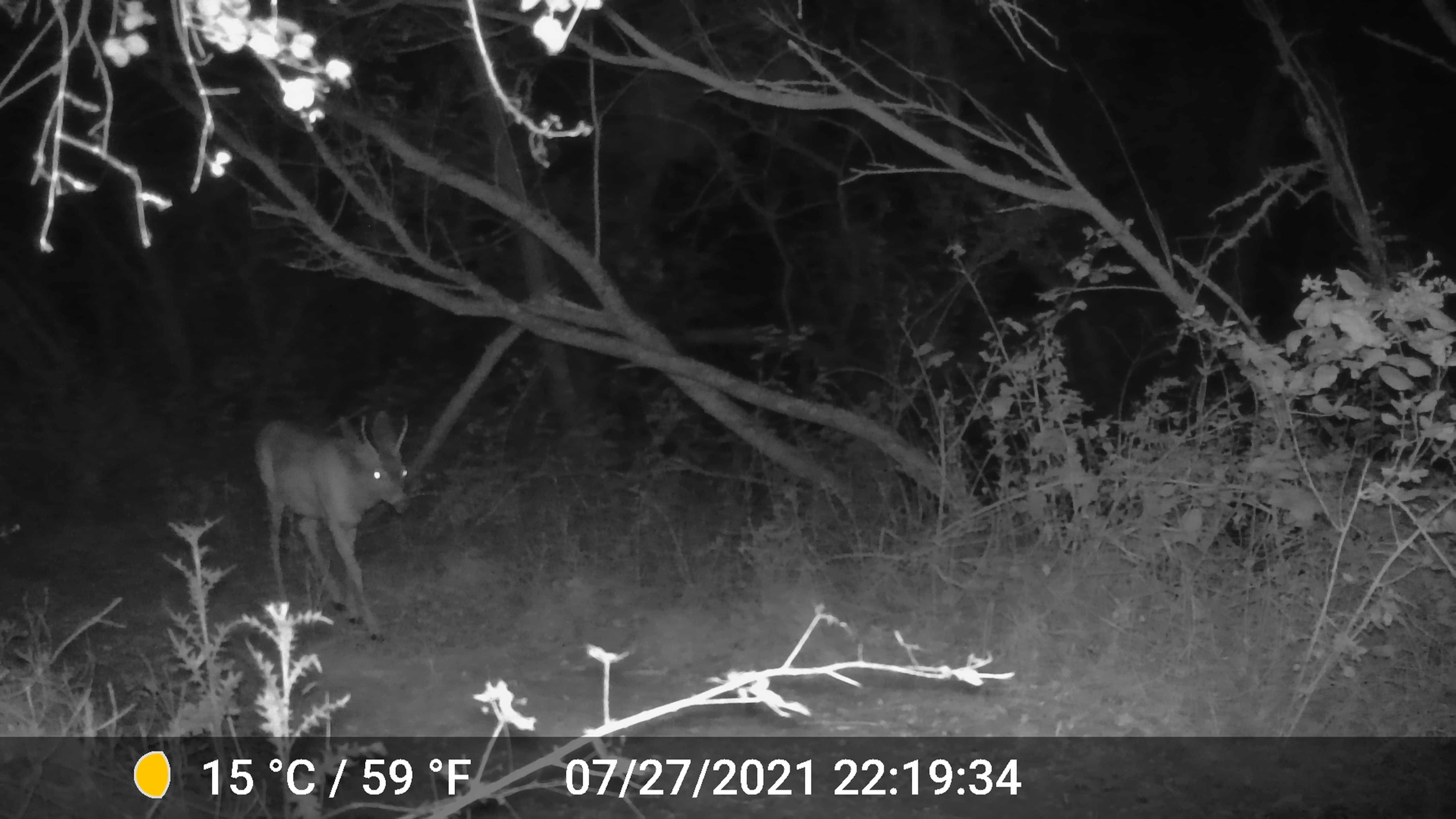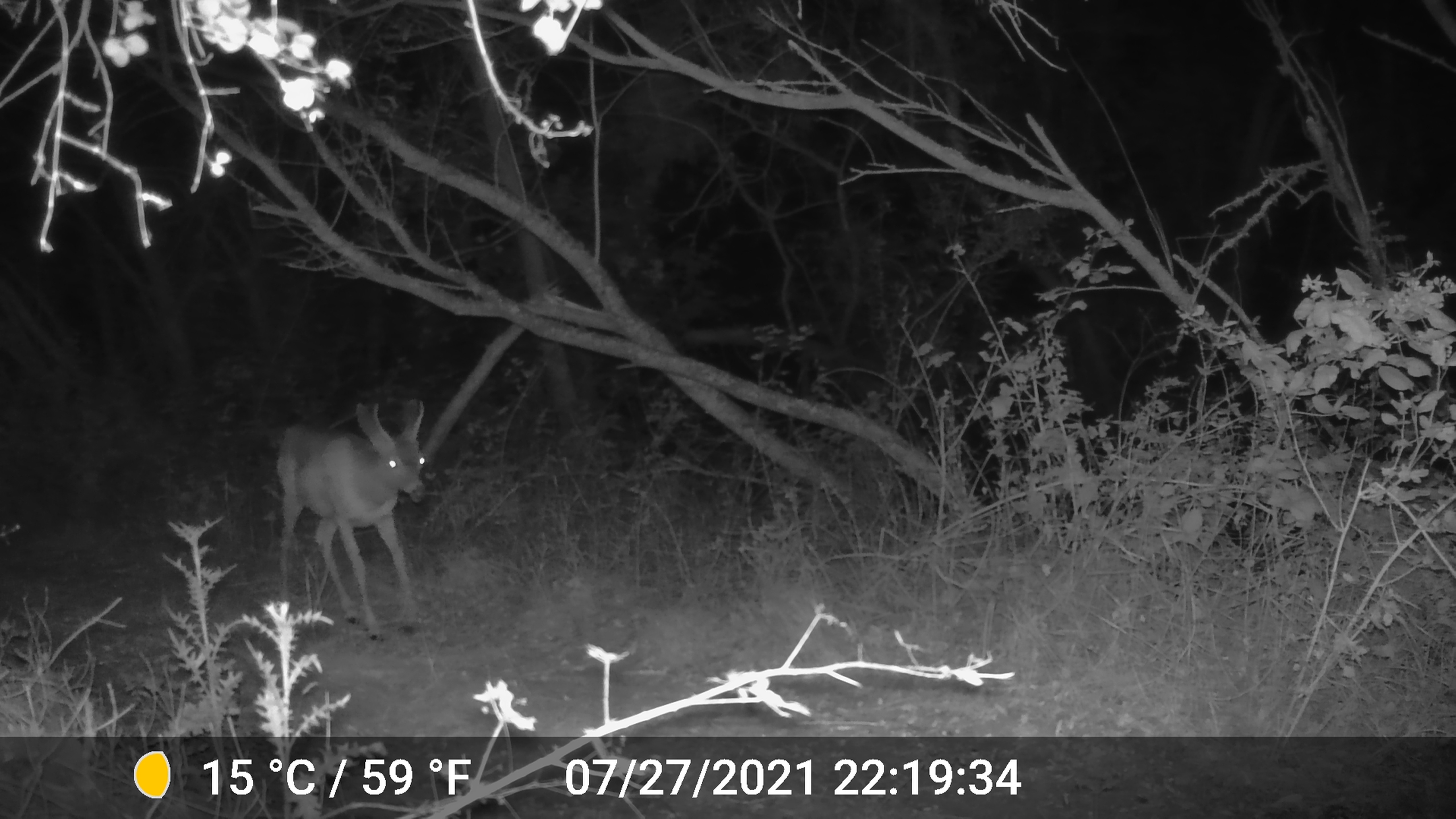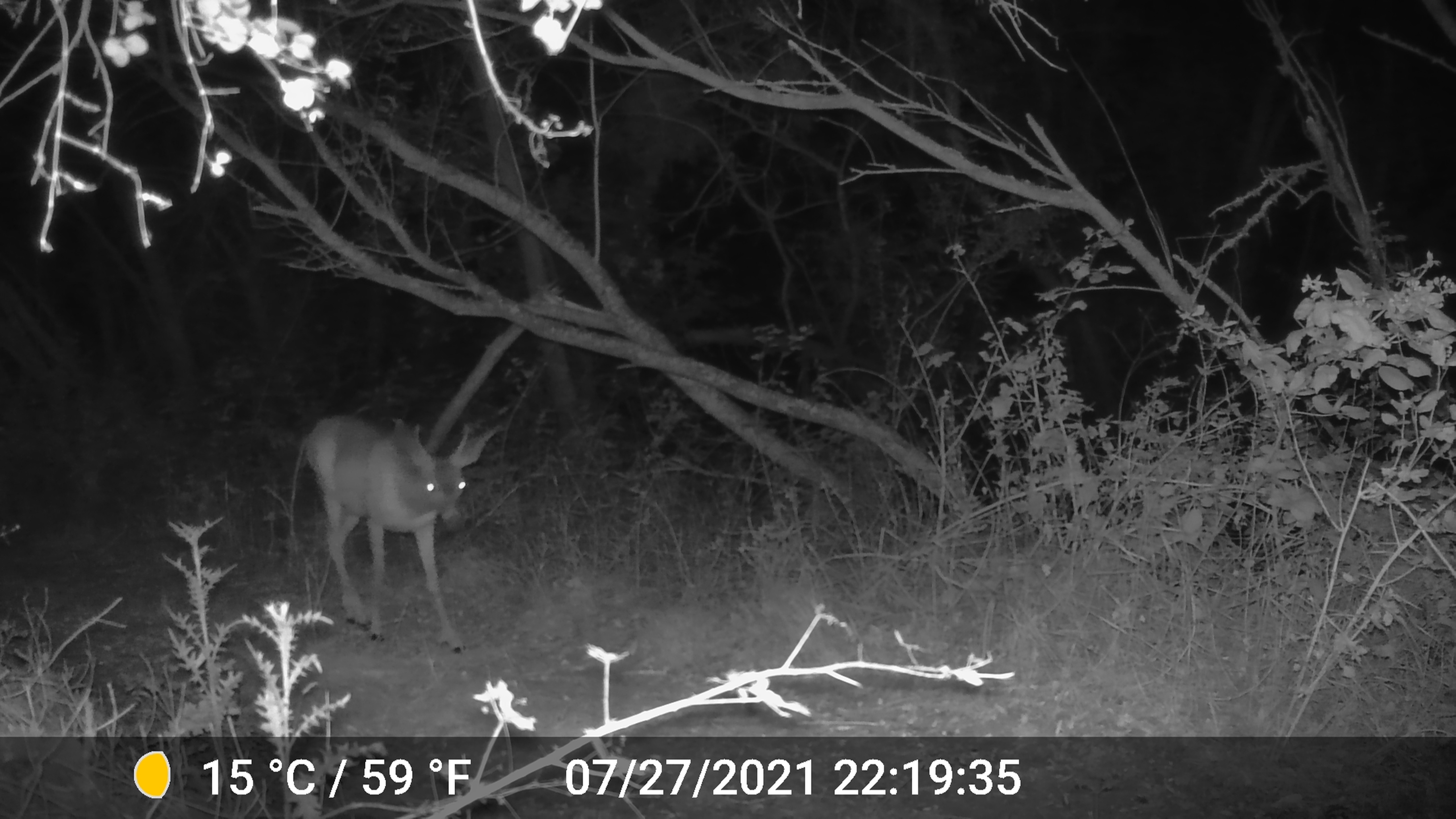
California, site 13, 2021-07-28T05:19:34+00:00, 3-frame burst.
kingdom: Animalia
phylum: Chordata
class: Mammalia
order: Artiodactyla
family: Cervidae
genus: Odocoileus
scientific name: Odocoileus hemionus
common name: mule deer